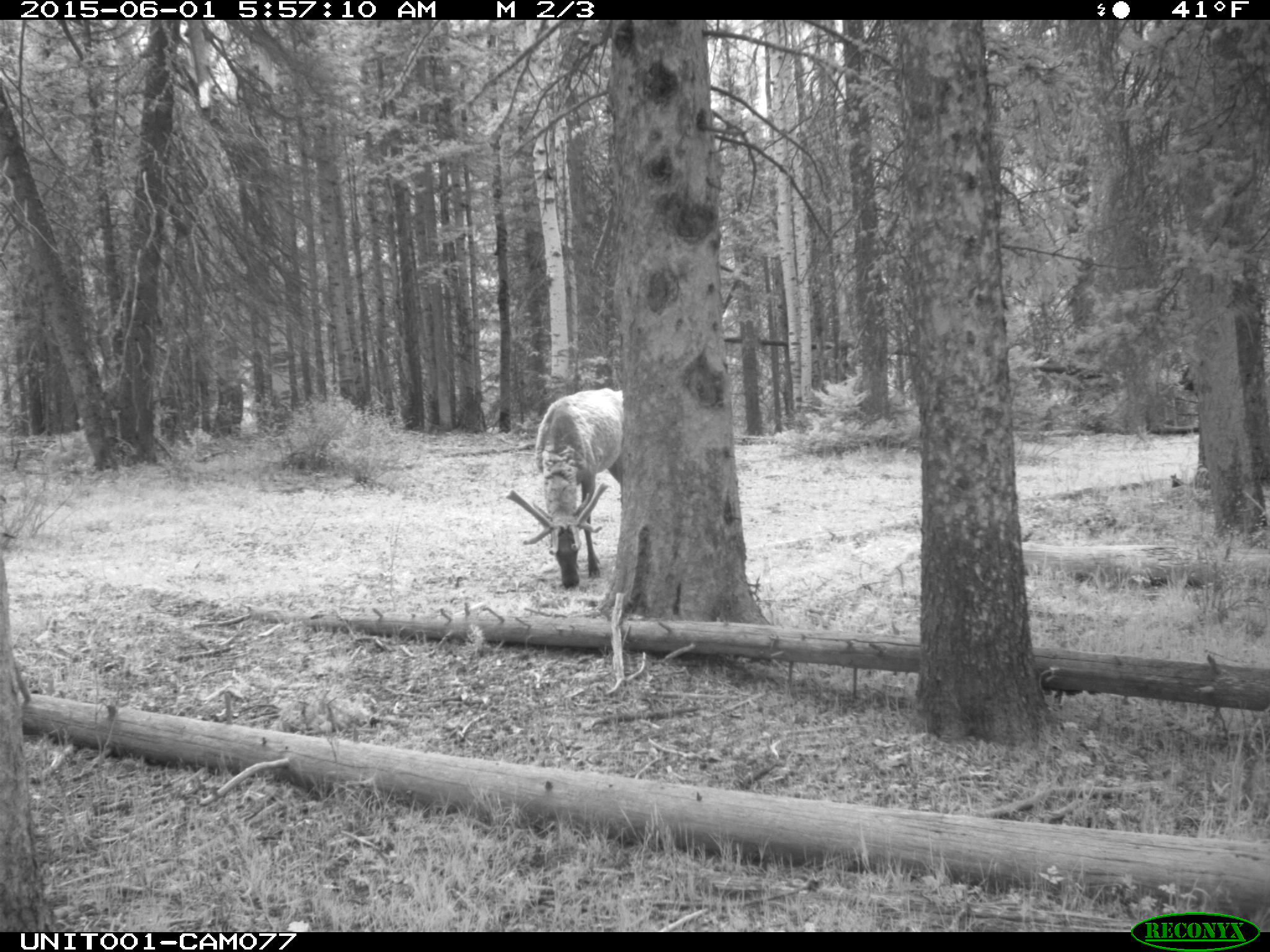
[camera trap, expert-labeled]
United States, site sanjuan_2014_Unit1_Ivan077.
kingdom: Animalia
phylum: Chordata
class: Mammalia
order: Artiodactyla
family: Cervidae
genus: Cervus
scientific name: Cervus elaphus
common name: red deer